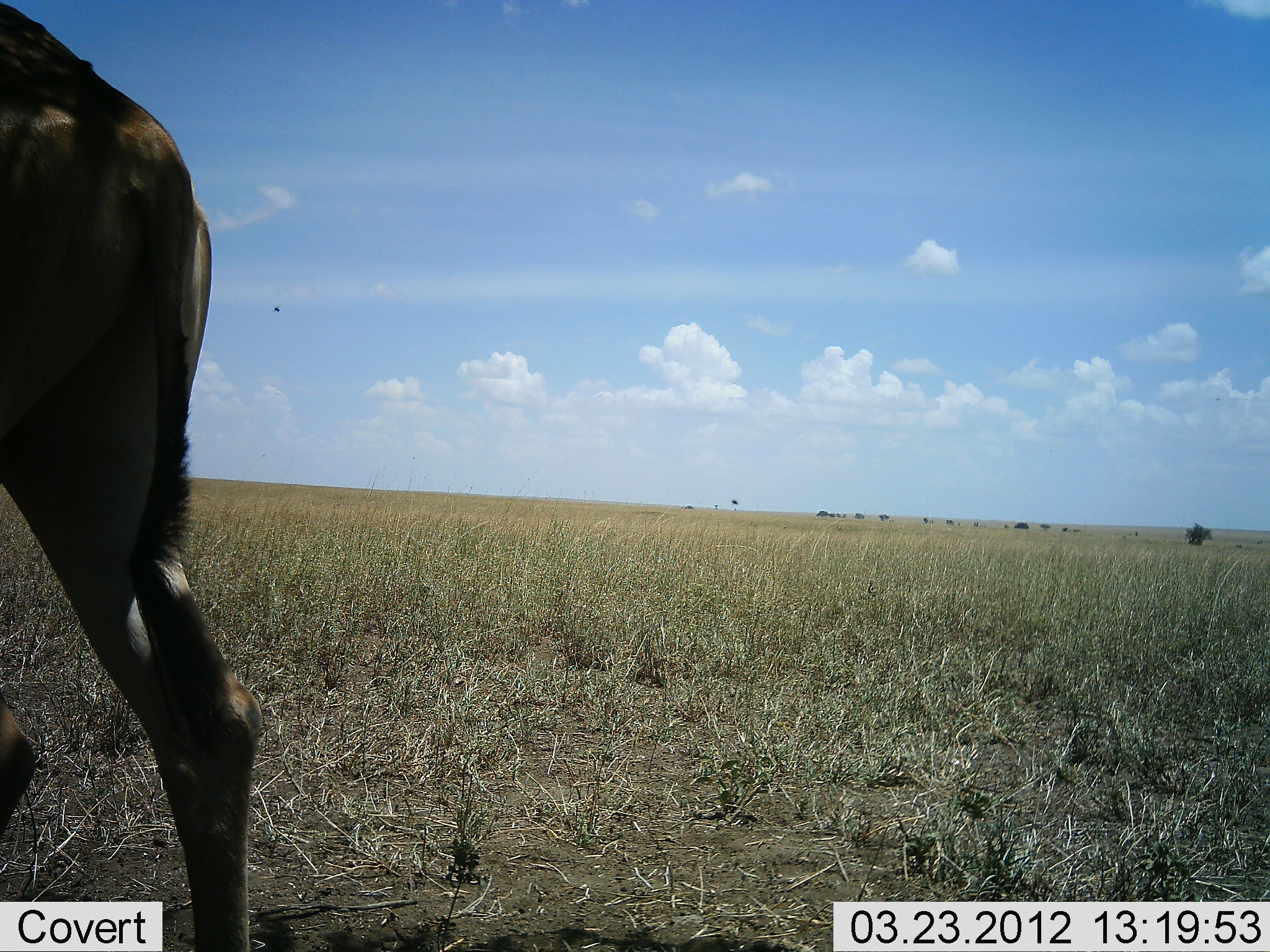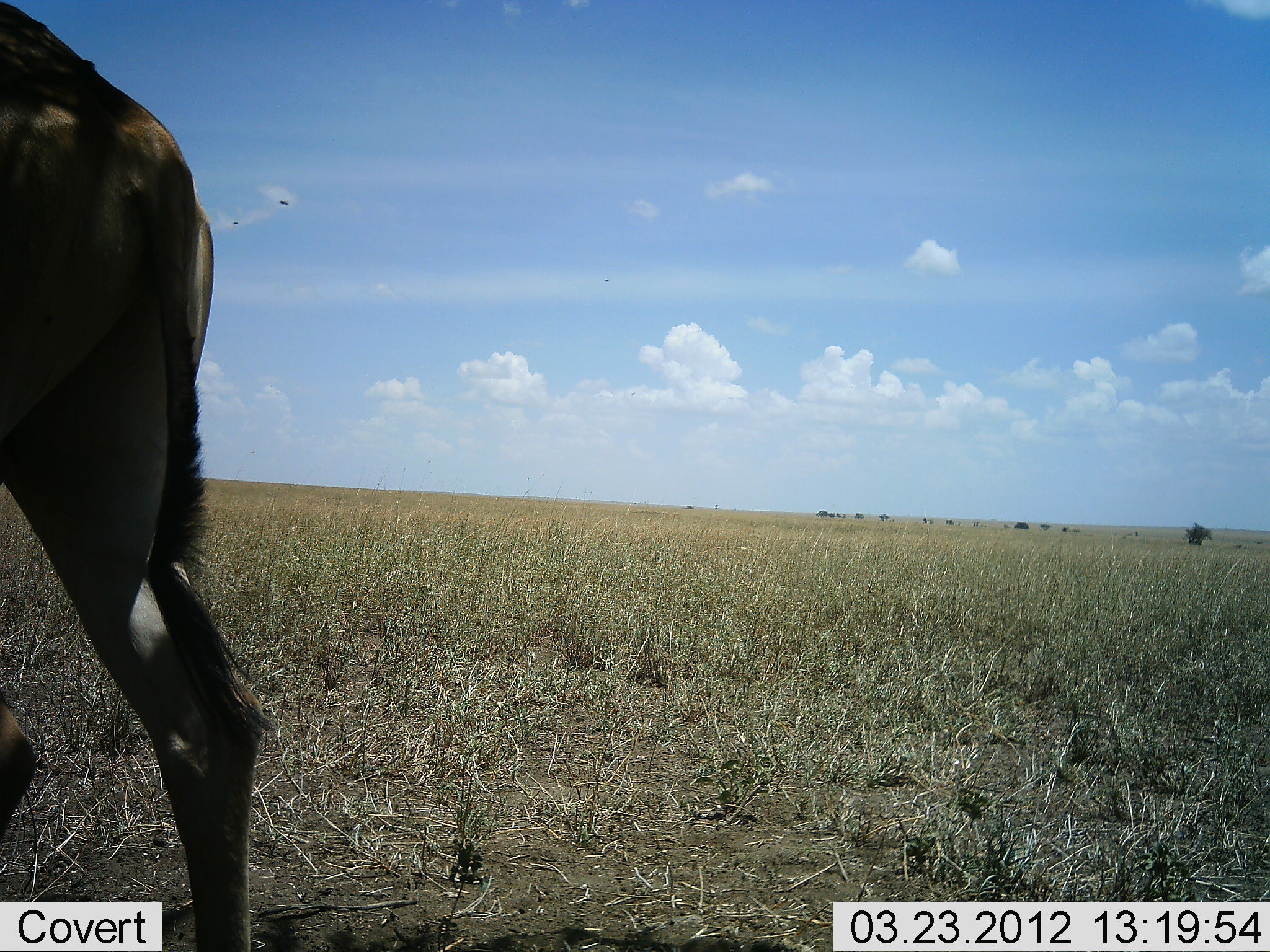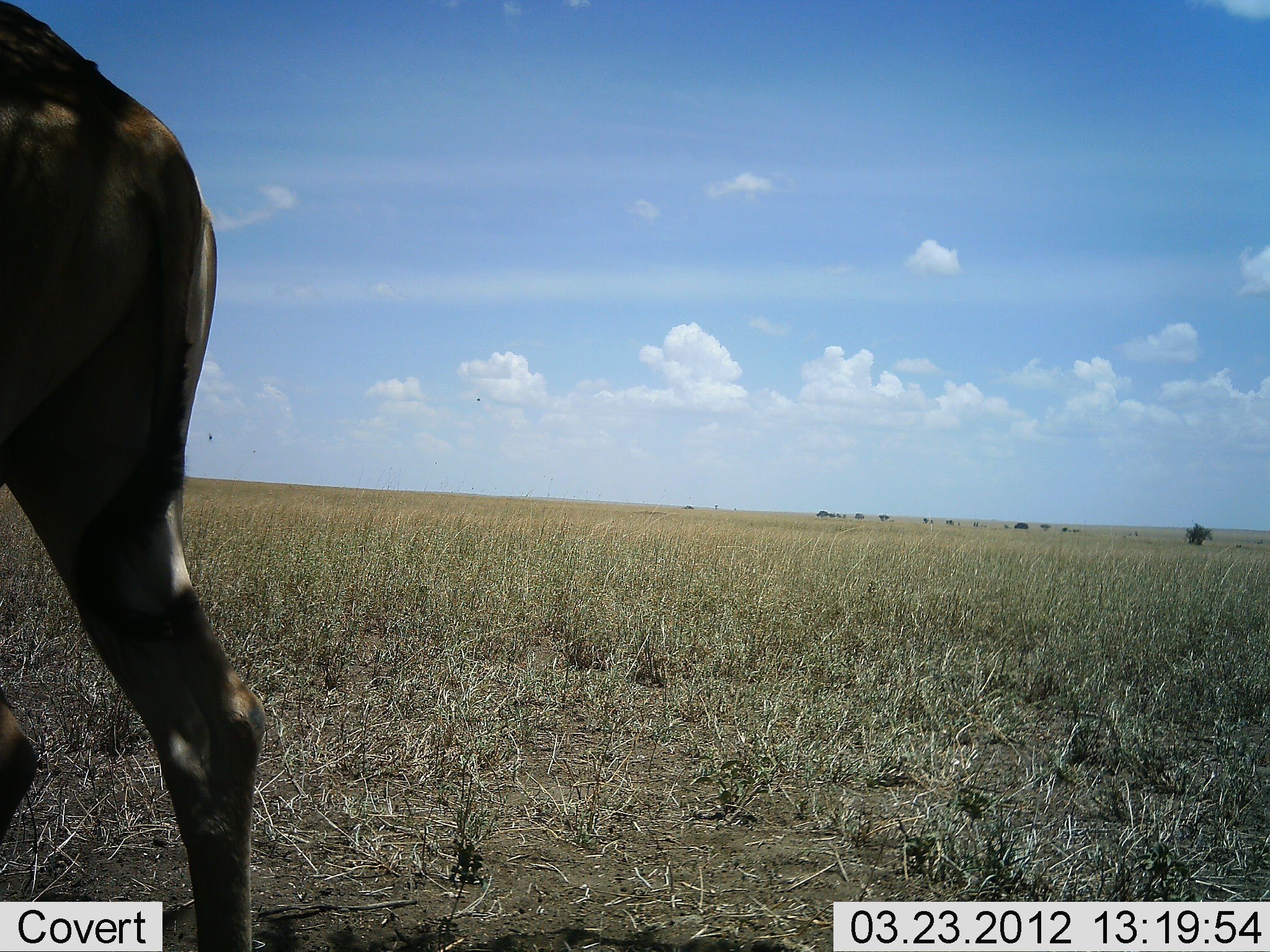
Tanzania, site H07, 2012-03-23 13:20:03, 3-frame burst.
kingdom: Animalia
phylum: Chordata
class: Mammalia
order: Artiodactyla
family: Bovidae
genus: Alcelaphus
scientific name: Alcelaphus buselaphus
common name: hartebeest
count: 1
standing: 90%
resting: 0%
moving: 10%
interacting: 0%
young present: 0%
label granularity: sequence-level